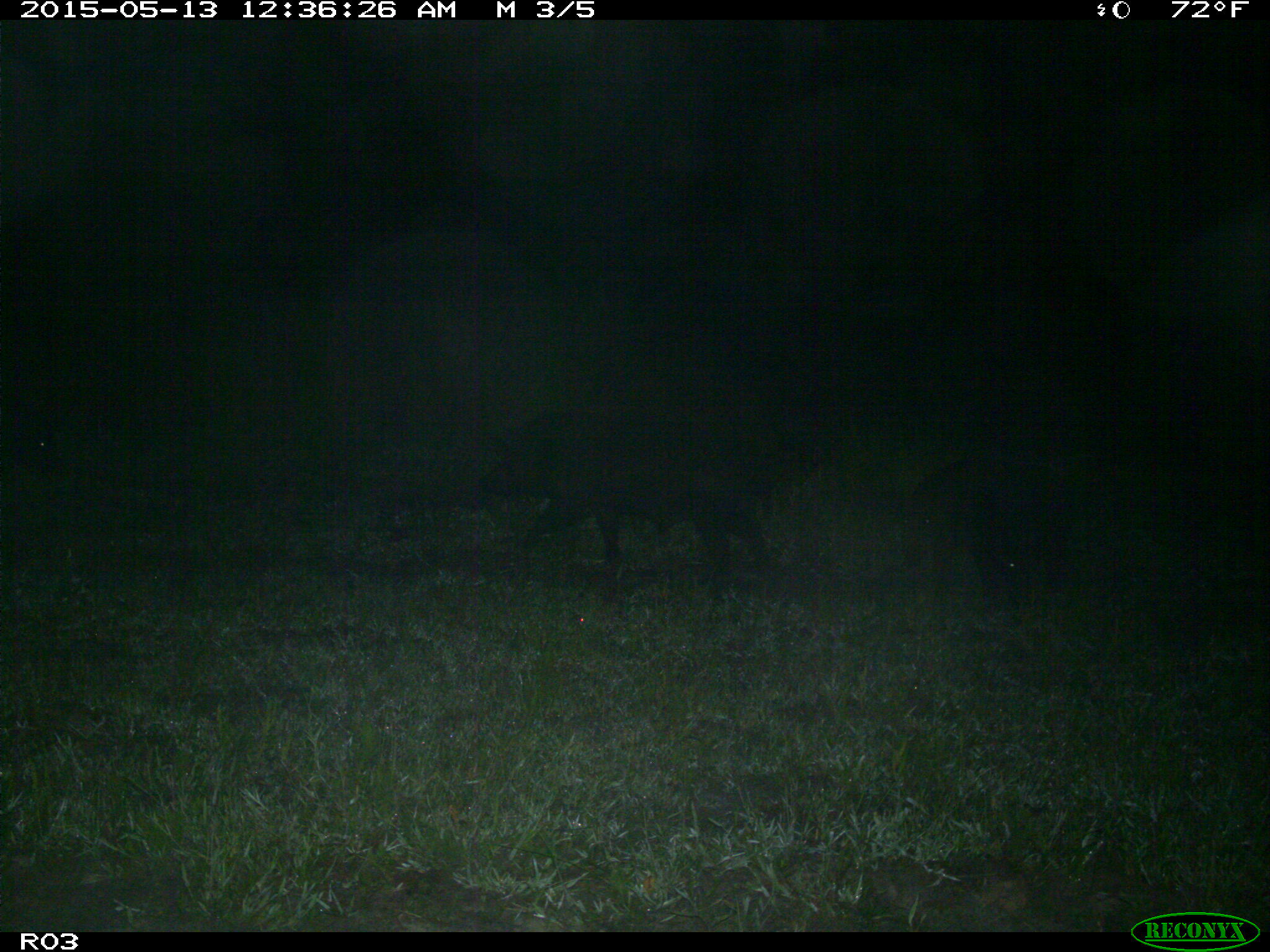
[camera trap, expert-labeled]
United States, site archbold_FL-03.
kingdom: Animalia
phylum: Chordata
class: Mammalia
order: Artiodactyla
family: Suidae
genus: Sus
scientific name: Sus scrofa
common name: wild boar